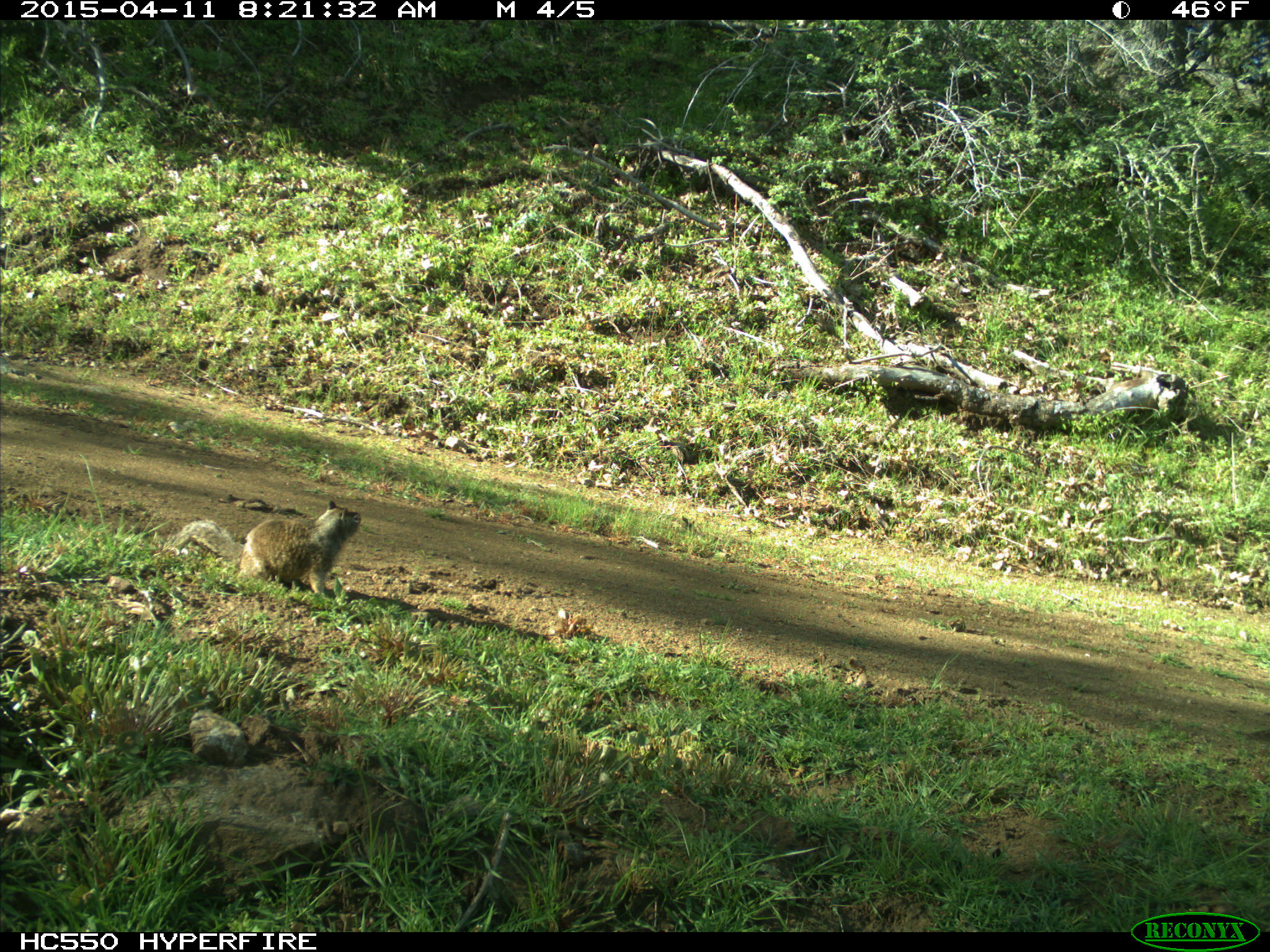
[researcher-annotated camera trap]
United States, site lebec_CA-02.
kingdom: Animalia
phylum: Chordata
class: Mammalia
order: Rodentia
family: Sciuridae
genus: Otospermophilus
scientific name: Otospermophilus beecheyi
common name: california ground squirrel